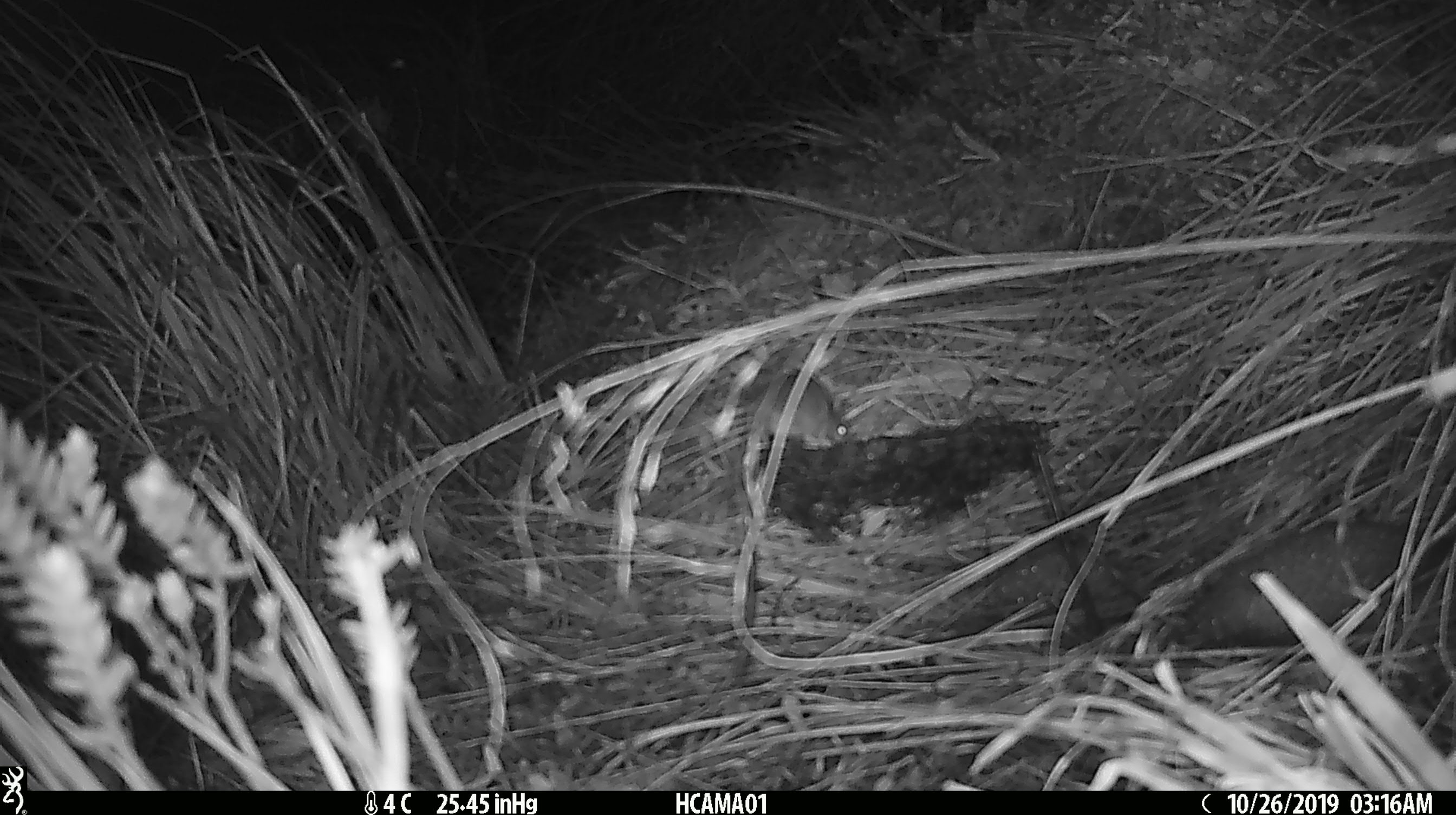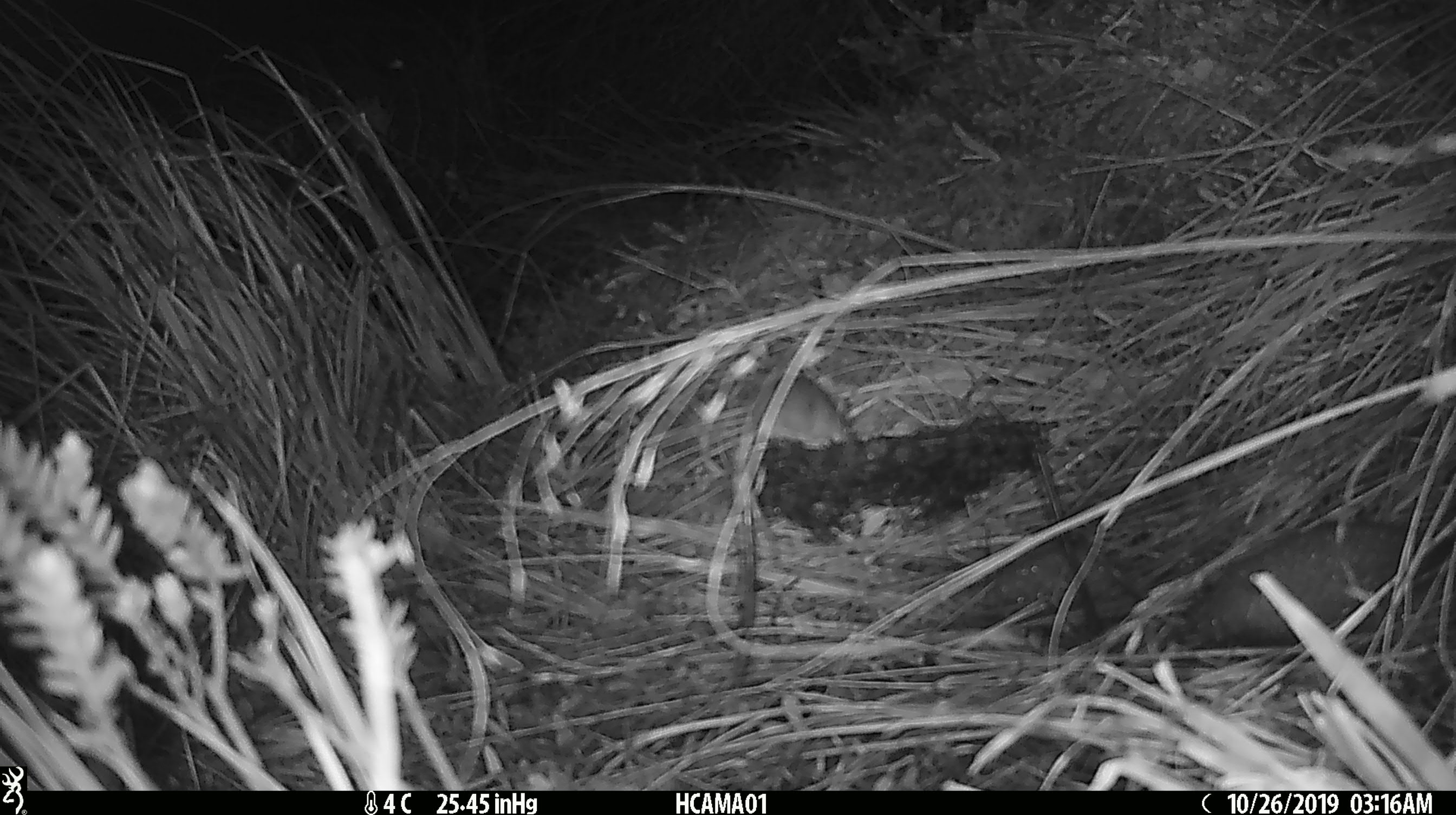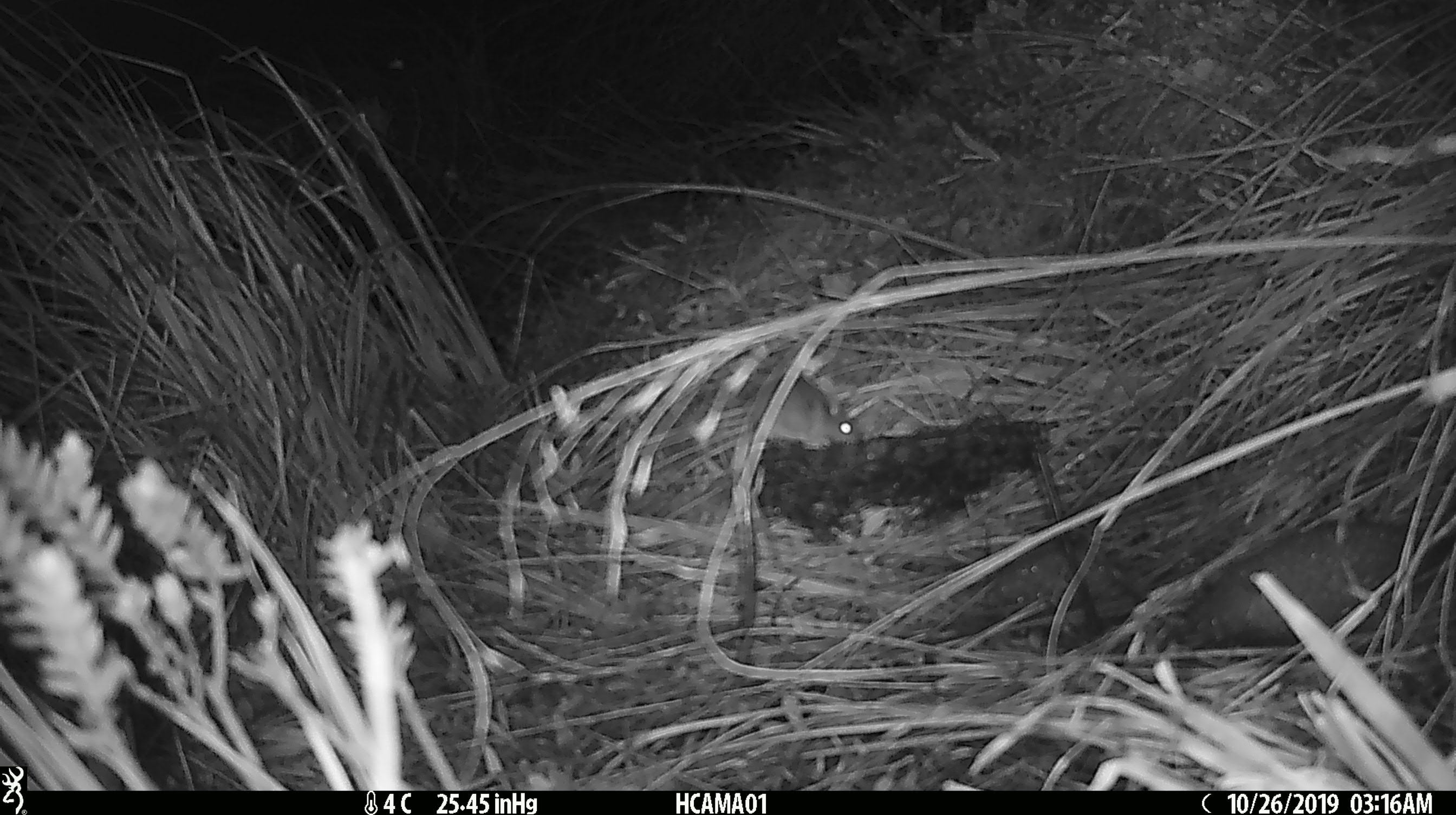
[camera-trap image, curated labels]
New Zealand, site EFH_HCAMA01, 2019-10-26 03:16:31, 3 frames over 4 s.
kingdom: Animalia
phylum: Chordata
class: Mammalia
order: Rodentia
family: Muridae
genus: Mus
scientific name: Mus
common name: mouse